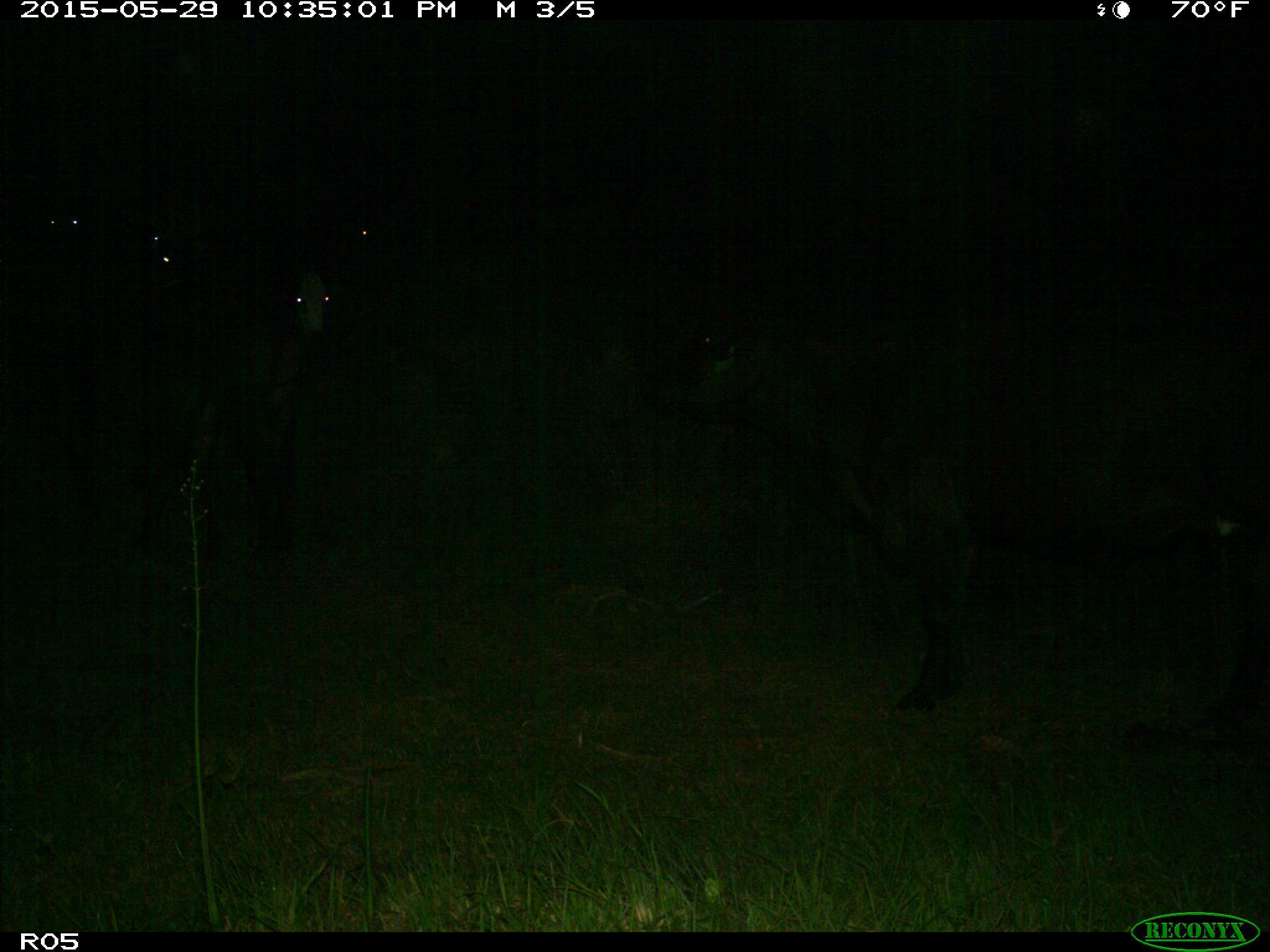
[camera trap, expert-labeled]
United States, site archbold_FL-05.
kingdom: Animalia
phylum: Chordata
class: Mammalia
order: Artiodactyla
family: Bovidae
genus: Bos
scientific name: Bos taurus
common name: domestic cow